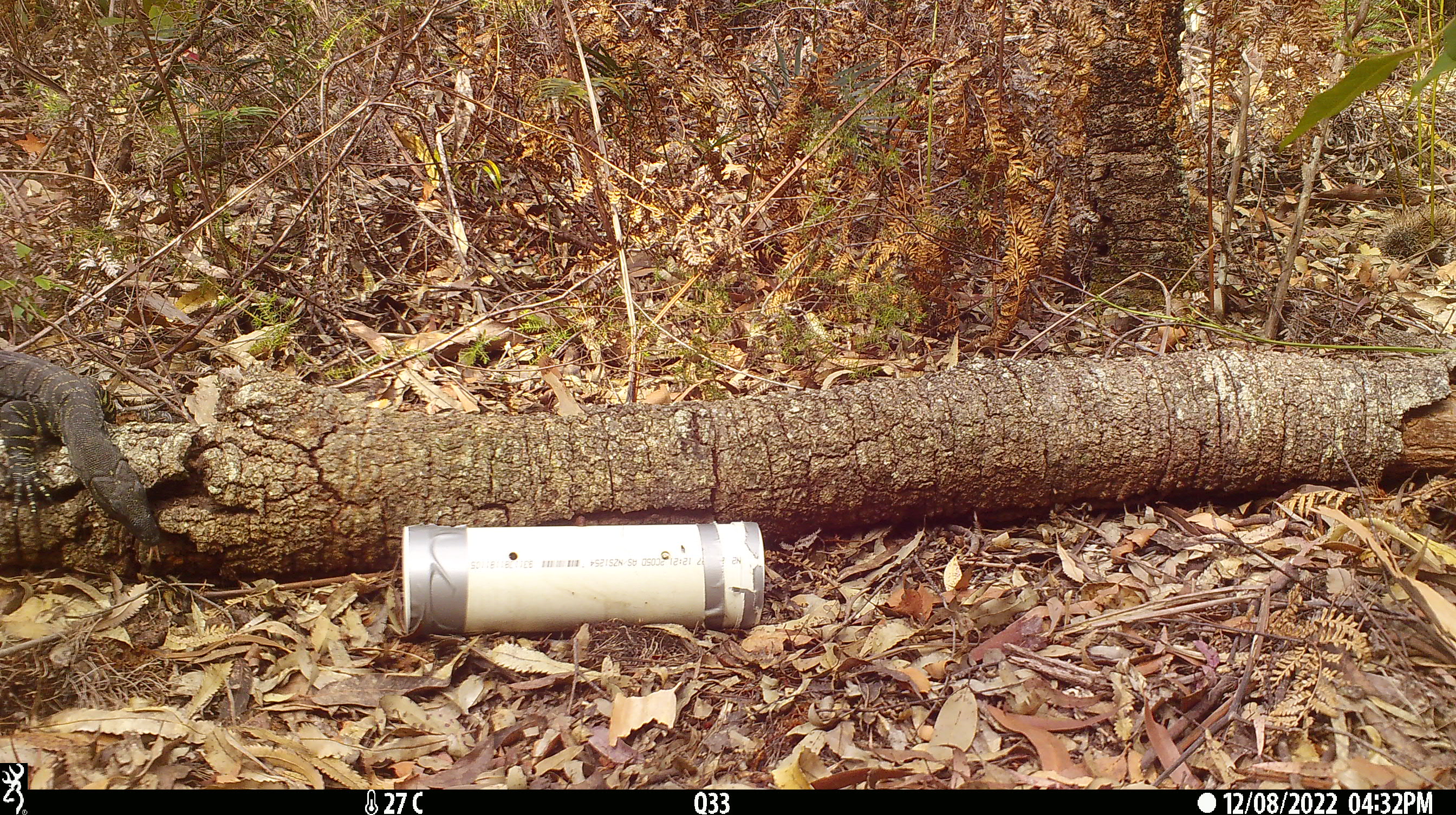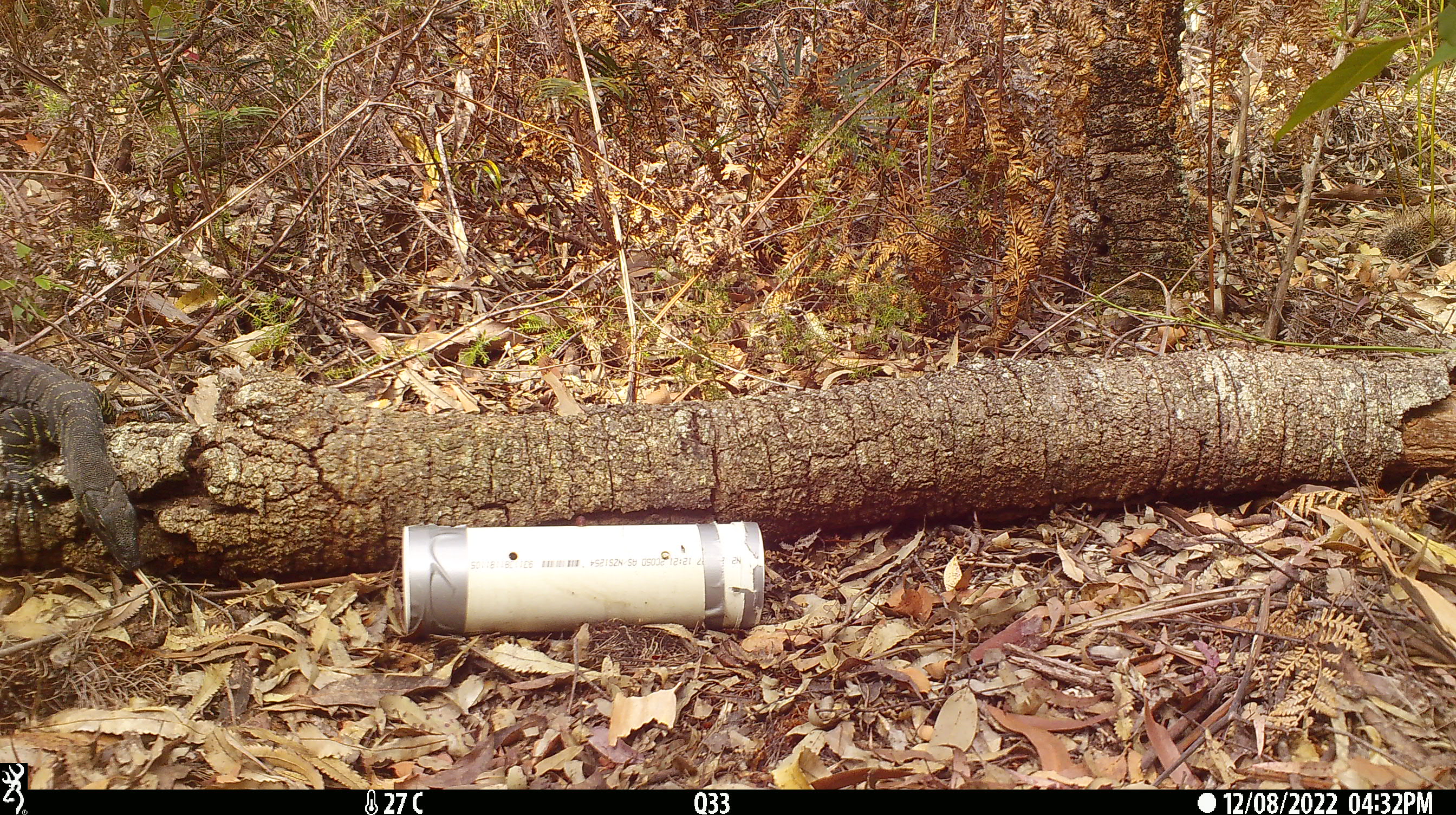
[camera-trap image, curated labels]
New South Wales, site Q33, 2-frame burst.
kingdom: Animalia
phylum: Chordata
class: Reptilia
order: Squamata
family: Varanidae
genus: Varanus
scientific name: Varanus varius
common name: lace monitor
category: goanna